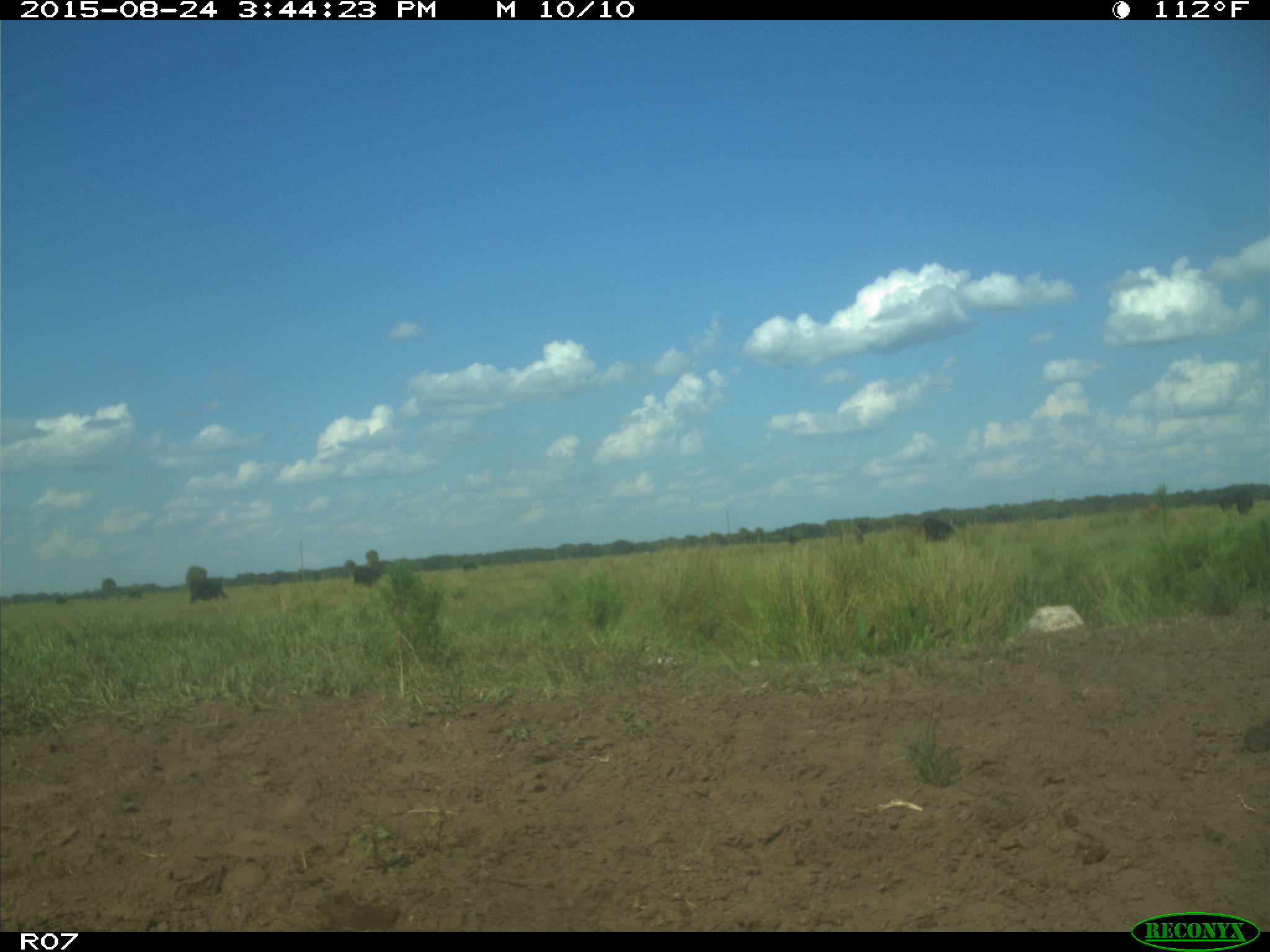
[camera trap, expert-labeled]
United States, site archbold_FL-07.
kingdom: Animalia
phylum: Chordata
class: Mammalia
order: Artiodactyla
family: Bovidae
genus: Bos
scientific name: Bos taurus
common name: domestic cow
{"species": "Bos taurus (domestic cow)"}